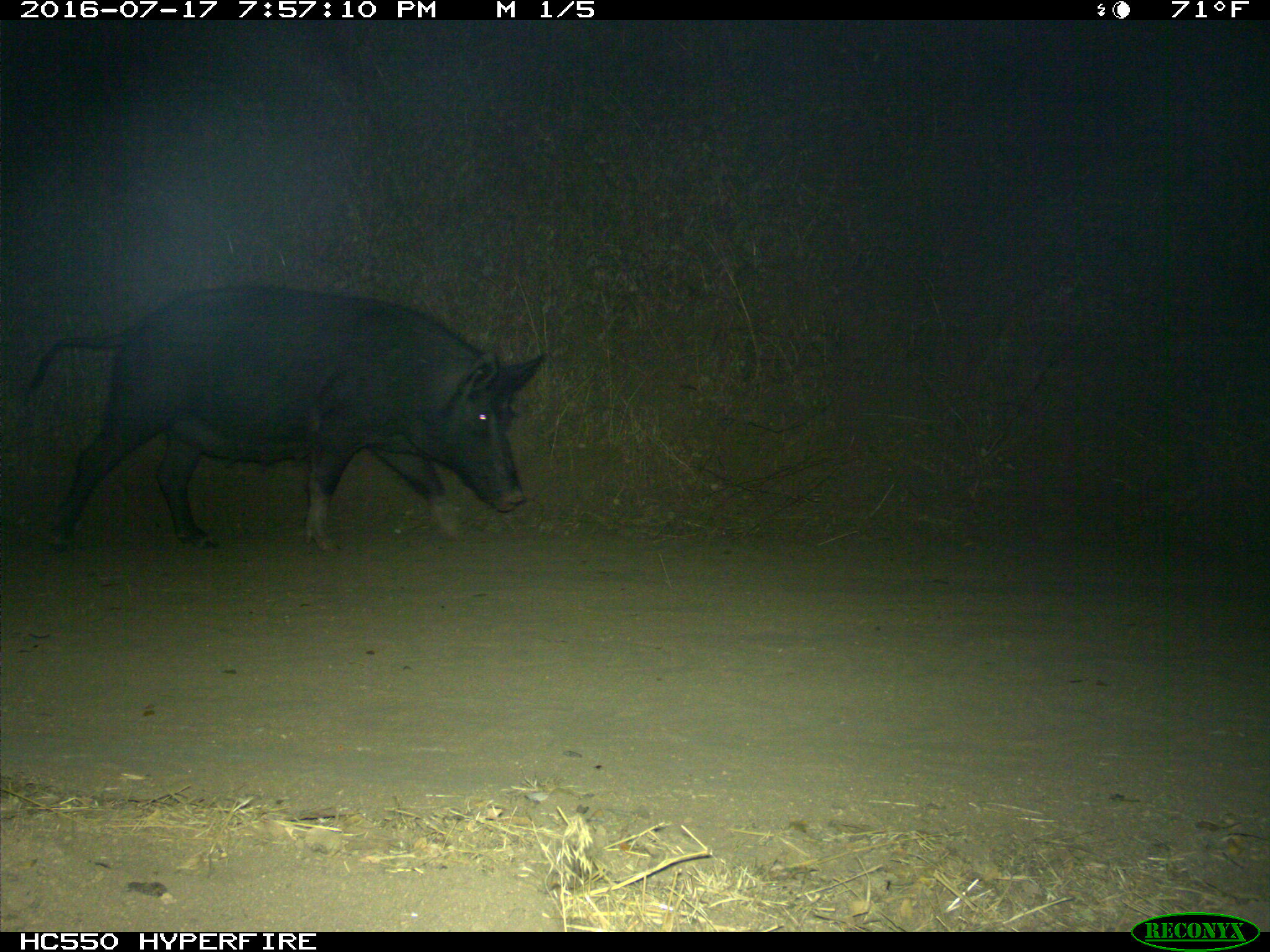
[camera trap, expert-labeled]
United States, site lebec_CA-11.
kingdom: Animalia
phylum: Chordata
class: Mammalia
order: Artiodactyla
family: Suidae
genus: Sus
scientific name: Sus scrofa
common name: wild boar